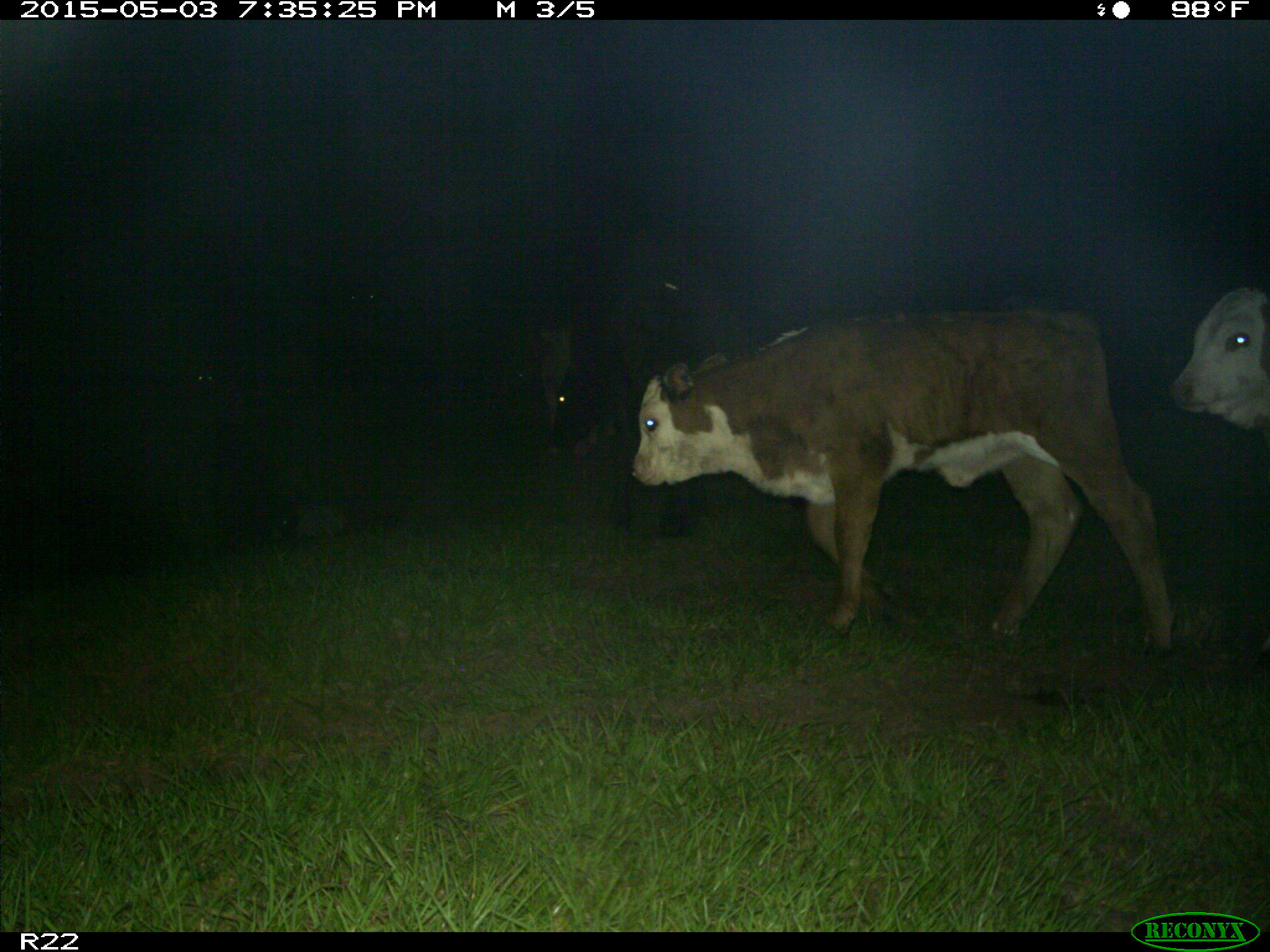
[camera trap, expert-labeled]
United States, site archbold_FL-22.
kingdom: Animalia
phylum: Chordata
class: Mammalia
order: Artiodactyla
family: Bovidae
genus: Bos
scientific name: Bos taurus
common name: domestic cow